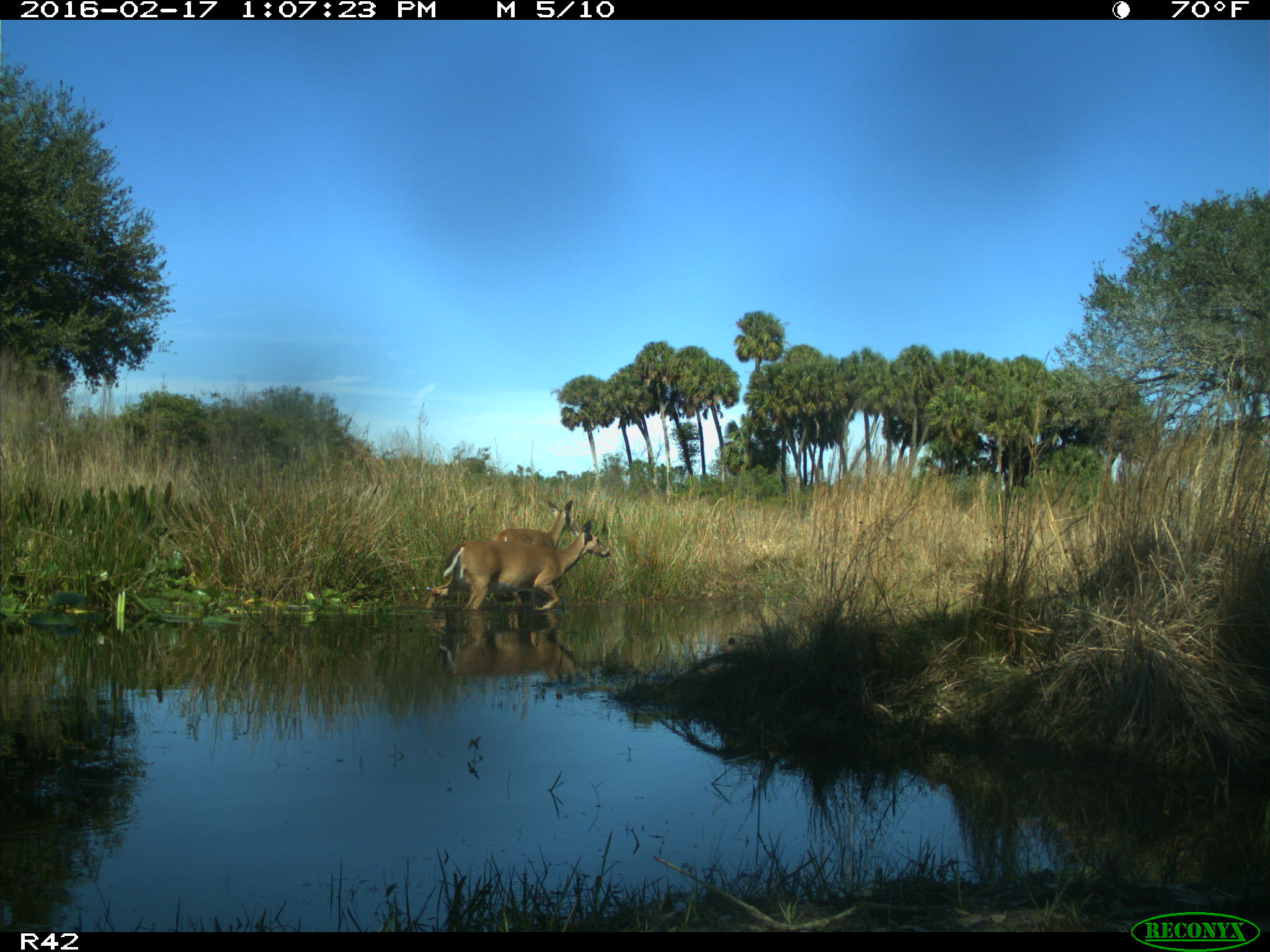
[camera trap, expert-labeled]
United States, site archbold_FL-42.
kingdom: Animalia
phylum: Chordata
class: Mammalia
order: Artiodactyla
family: Cervidae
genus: Odocoileus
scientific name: Odocoileus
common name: deer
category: unidentified deer